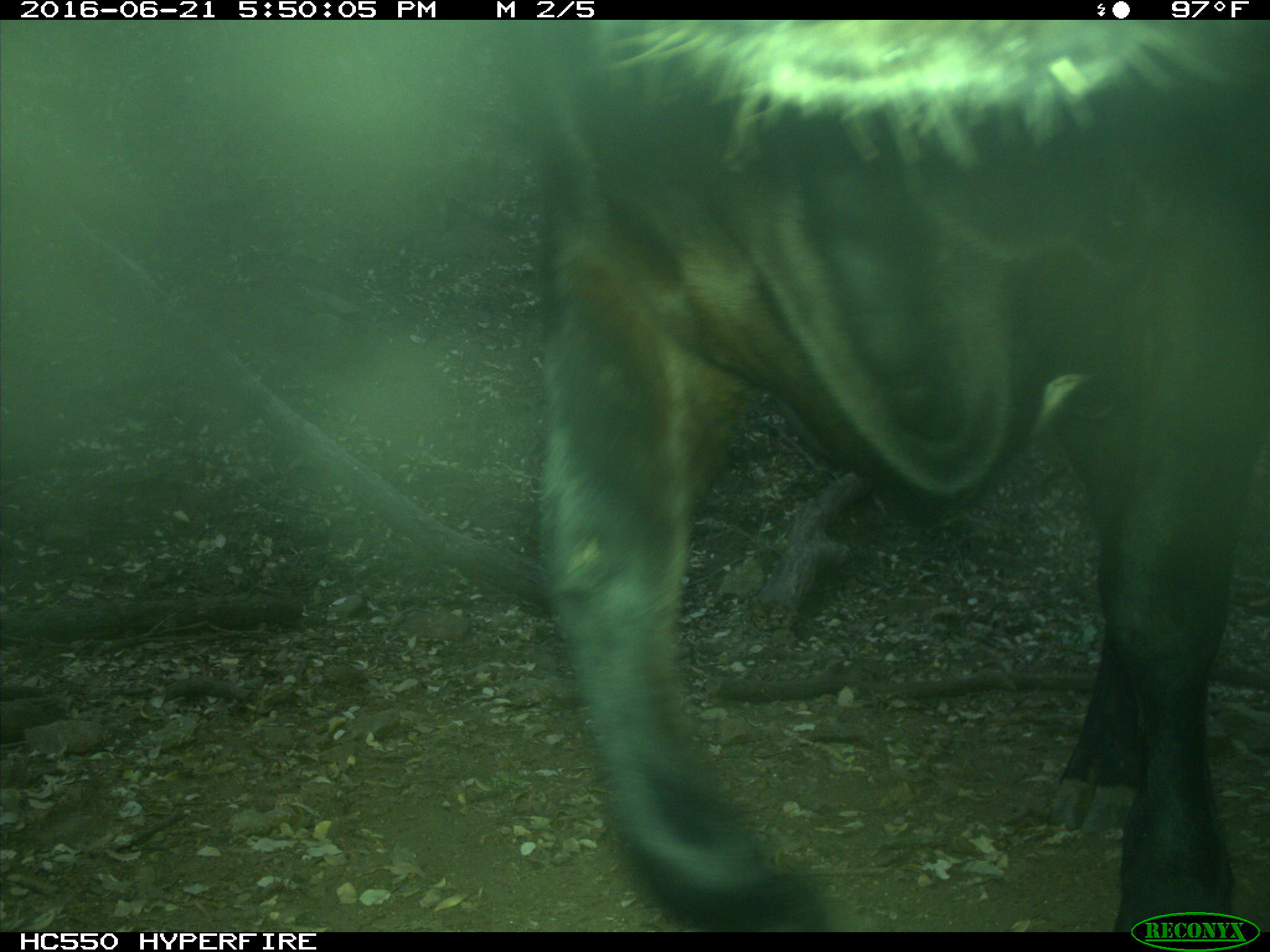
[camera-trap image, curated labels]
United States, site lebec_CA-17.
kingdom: Animalia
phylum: Chordata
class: Mammalia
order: Artiodactyla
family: Bovidae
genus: Bos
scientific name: Bos taurus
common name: domestic cow